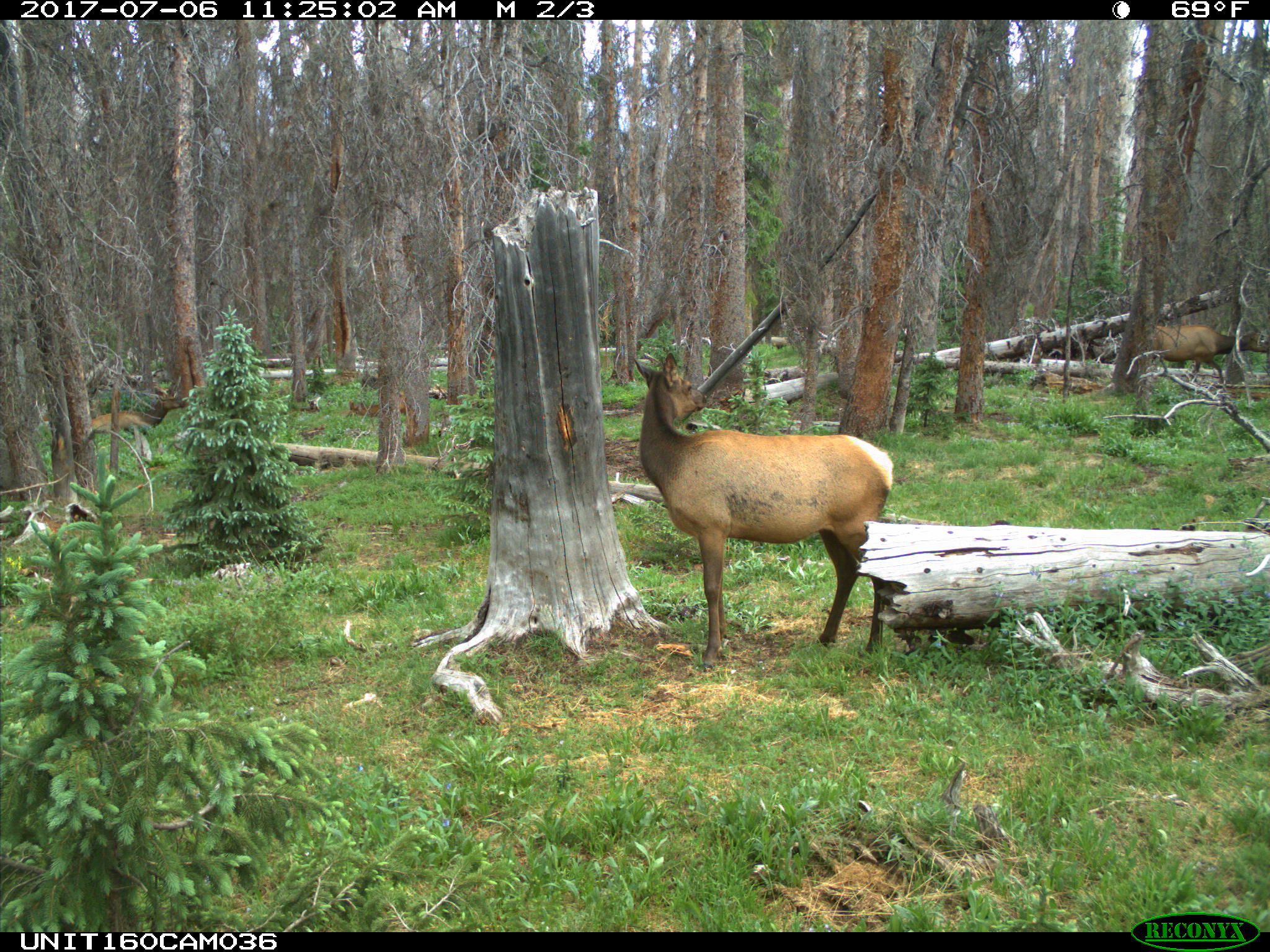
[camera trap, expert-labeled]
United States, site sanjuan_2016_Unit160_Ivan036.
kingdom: Animalia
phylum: Chordata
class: Mammalia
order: Artiodactyla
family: Cervidae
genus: Cervus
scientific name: Cervus elaphus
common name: red deer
Cervus elaphus (red deer).